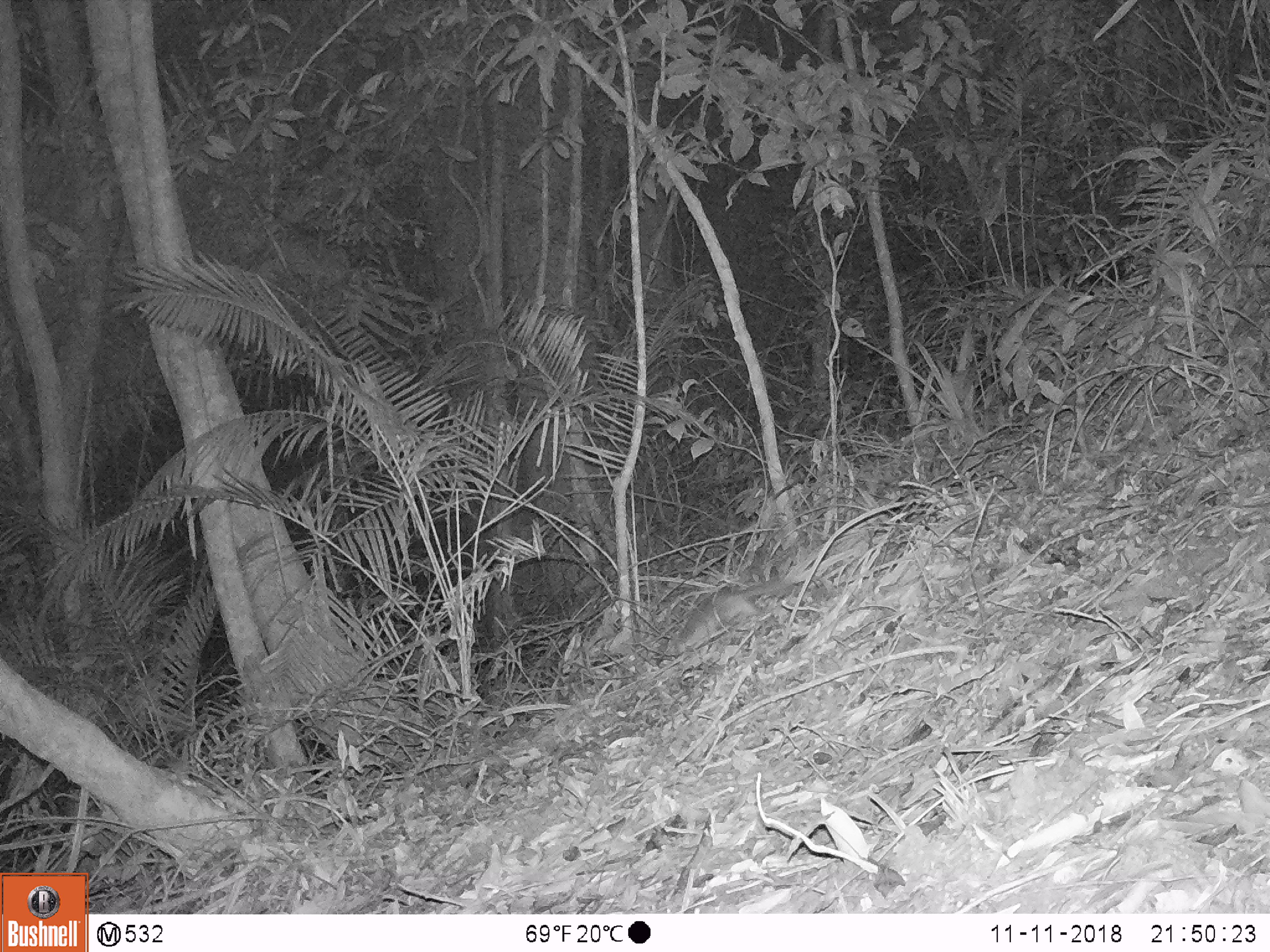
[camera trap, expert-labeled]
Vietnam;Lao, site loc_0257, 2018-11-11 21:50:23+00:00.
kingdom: Animalia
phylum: Chordata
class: Mammalia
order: Carnivora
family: Mustelidae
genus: Melogale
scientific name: Melogale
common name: ferret badger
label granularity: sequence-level